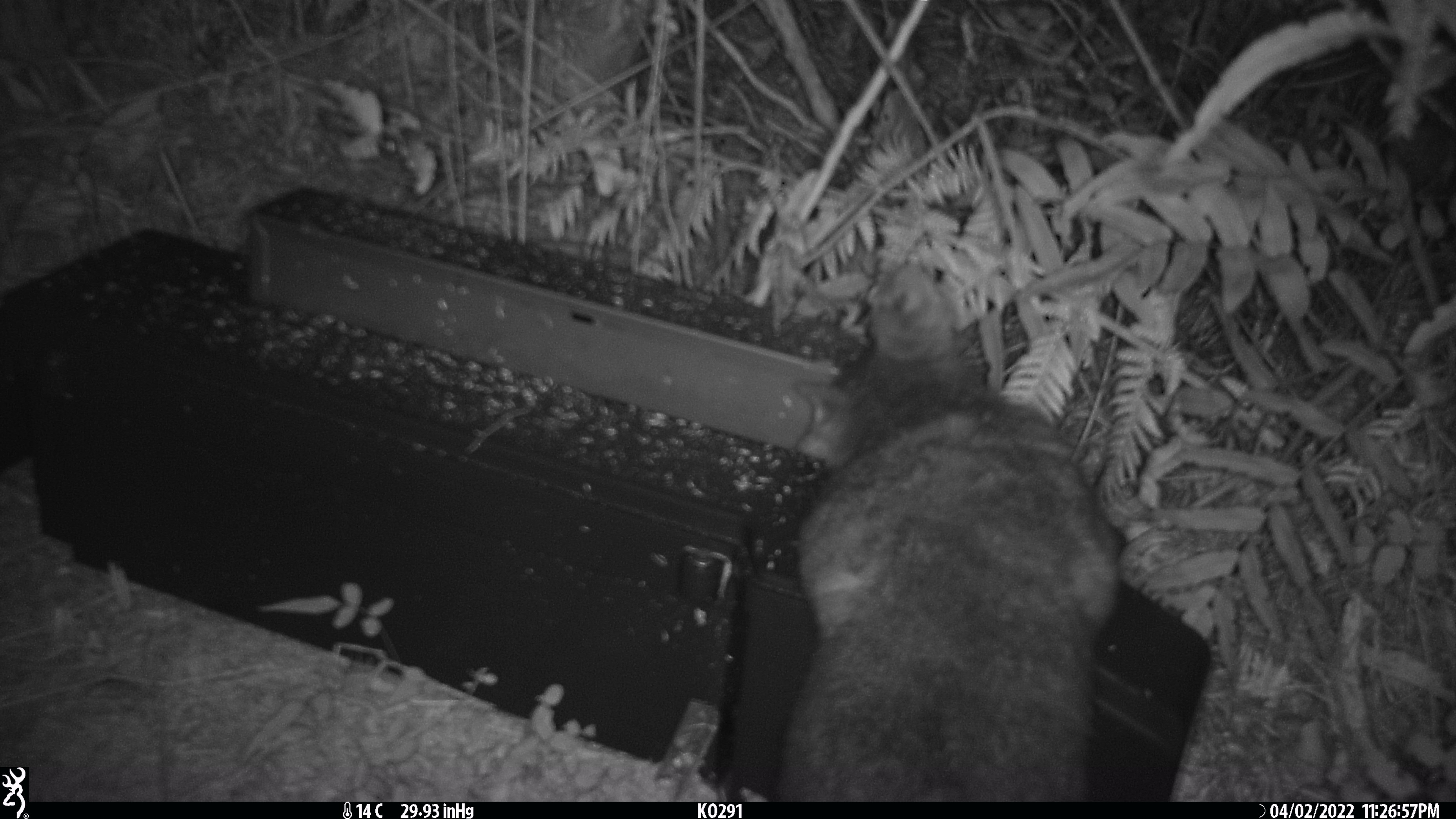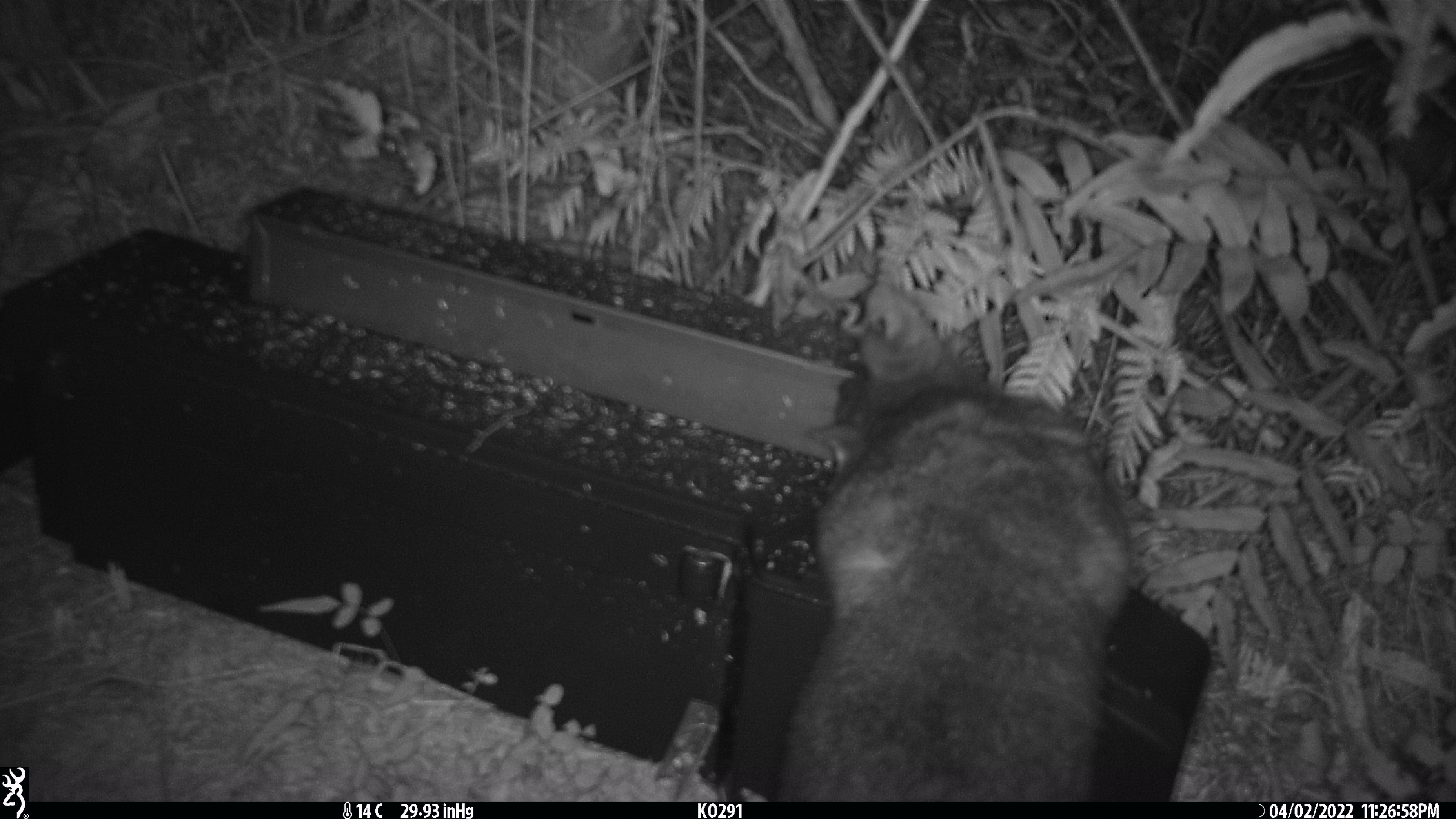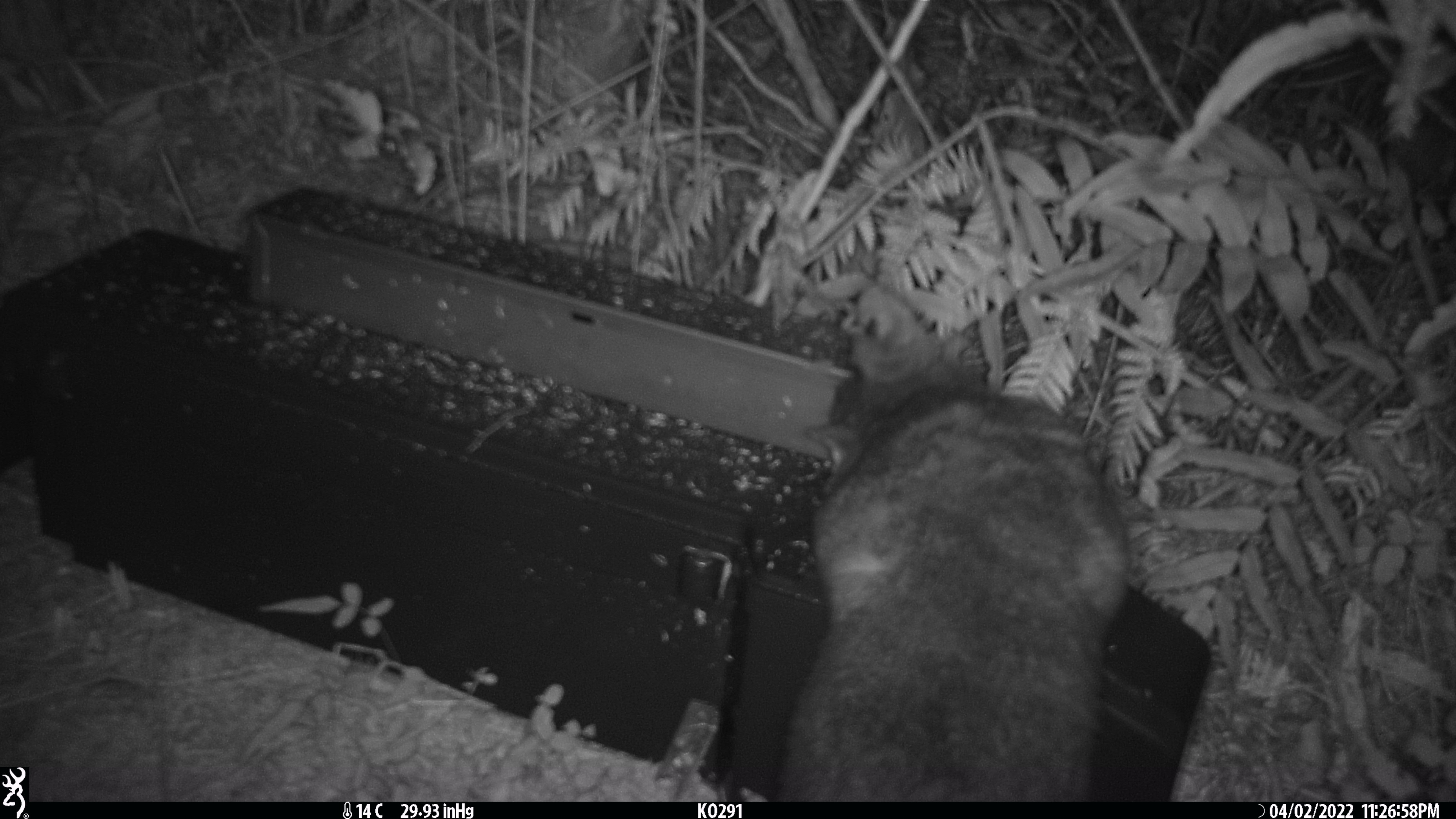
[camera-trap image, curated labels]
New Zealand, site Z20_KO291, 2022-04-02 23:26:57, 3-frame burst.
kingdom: Animalia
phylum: Chordata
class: Mammalia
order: Diprotodontia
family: Phalangeridae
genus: Trichosurus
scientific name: Trichosurus vulpecula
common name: common brushtail possum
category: possum